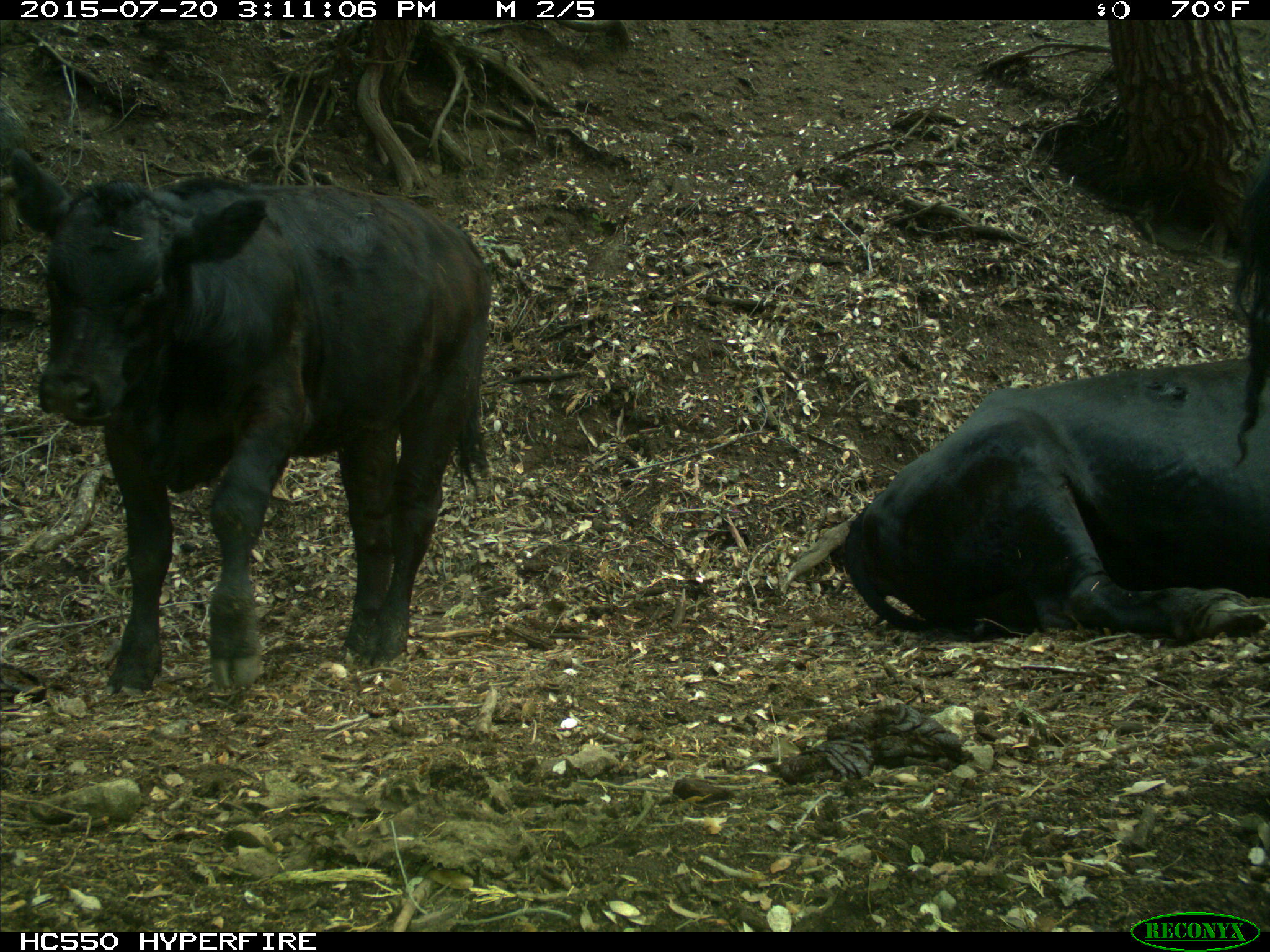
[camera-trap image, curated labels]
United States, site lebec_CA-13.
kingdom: Animalia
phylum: Chordata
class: Mammalia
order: Artiodactyla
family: Bovidae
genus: Bos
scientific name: Bos taurus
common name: domestic cow